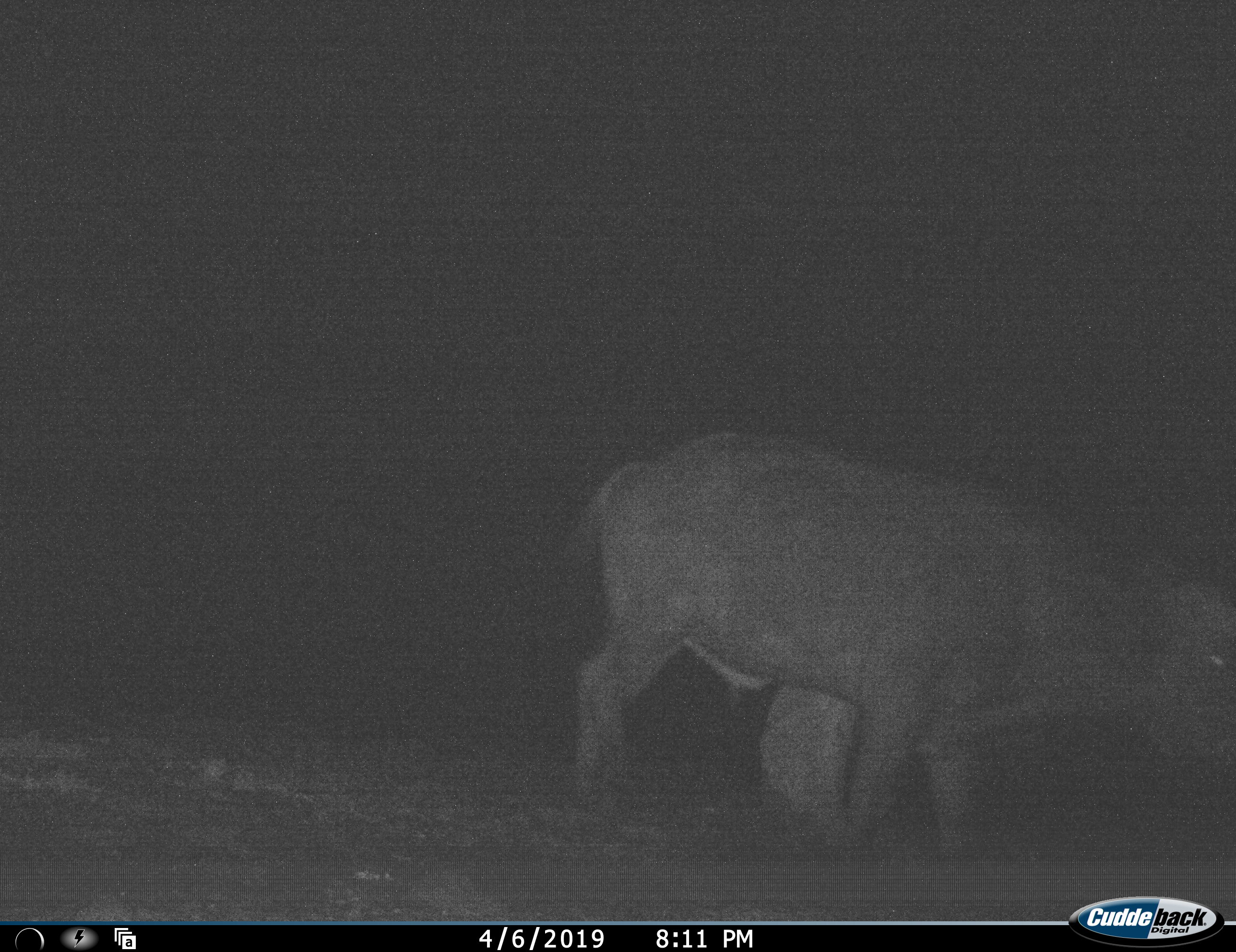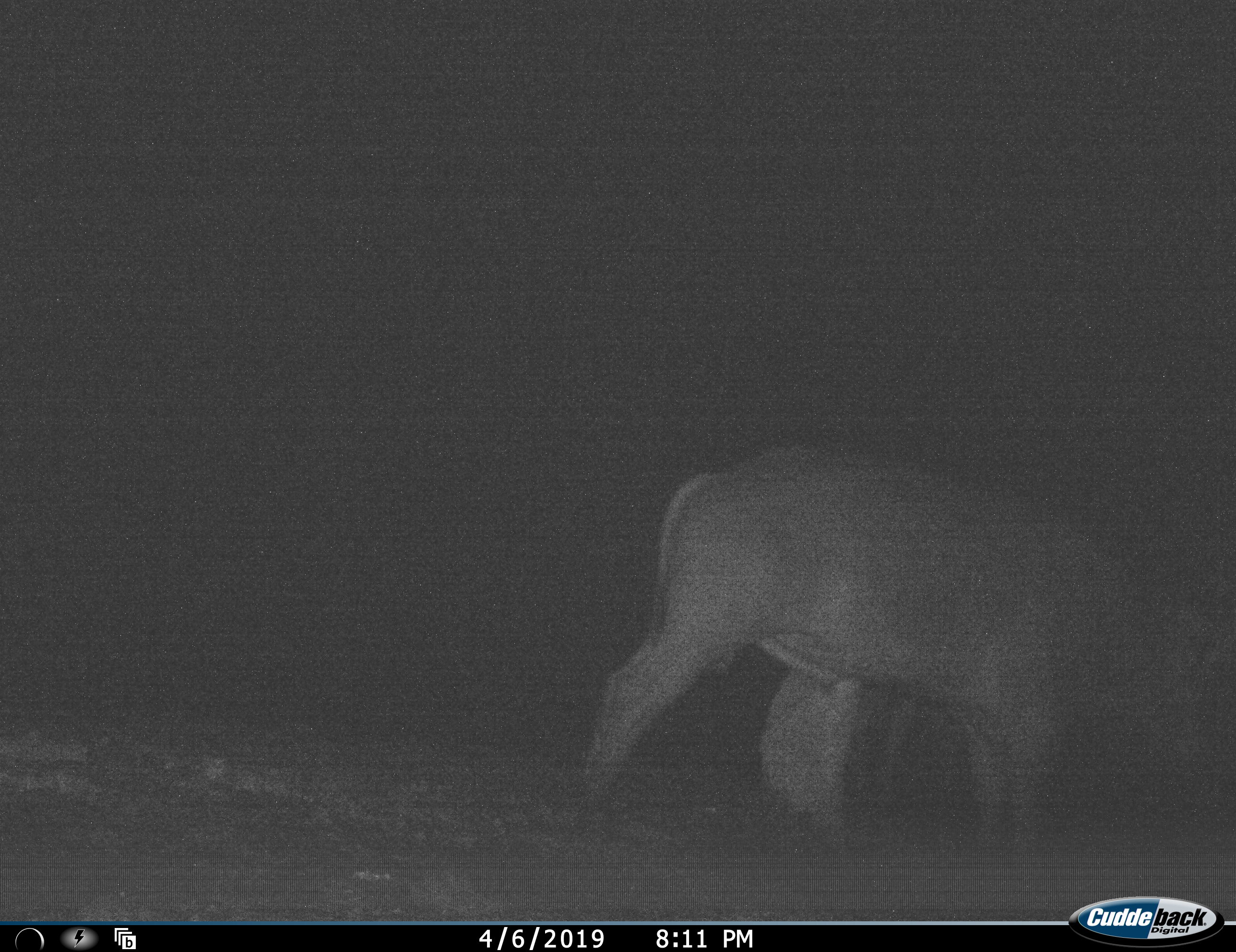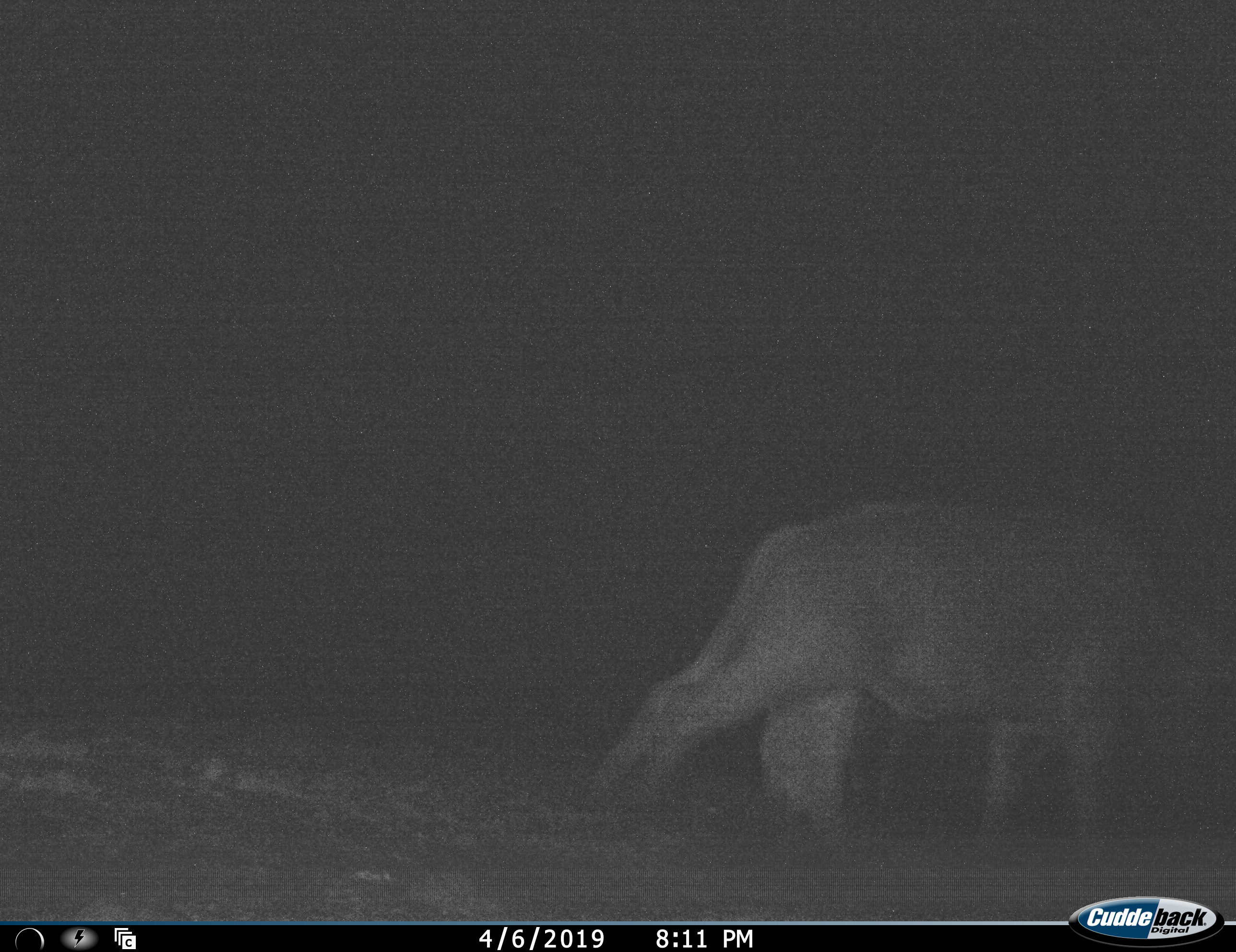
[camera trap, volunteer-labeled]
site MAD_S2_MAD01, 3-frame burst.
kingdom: Animalia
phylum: Chordata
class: Mammalia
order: Artiodactyla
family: Bovidae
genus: Syncerus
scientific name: Syncerus caffer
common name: african buffalo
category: buffalo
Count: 1.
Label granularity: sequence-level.